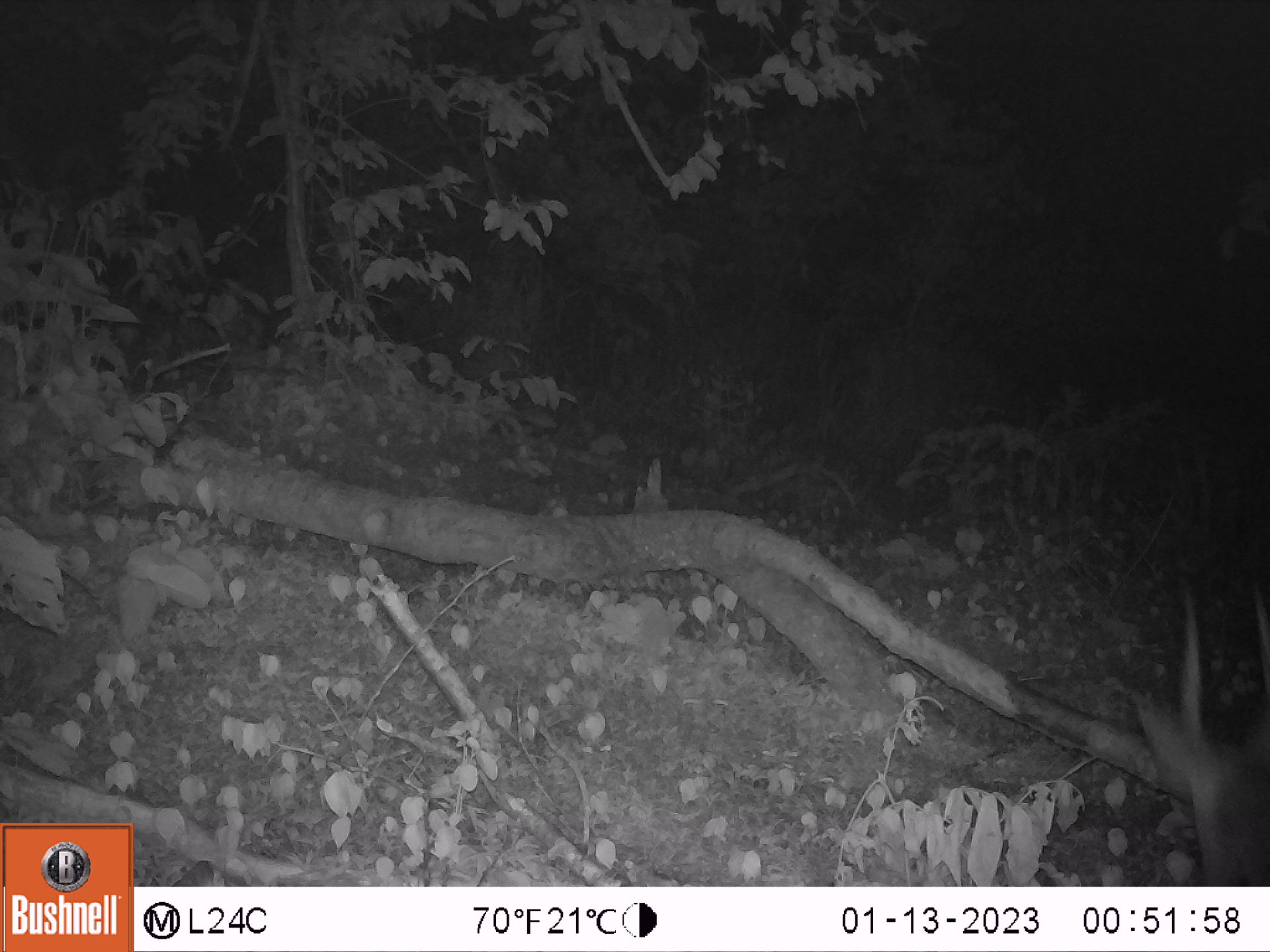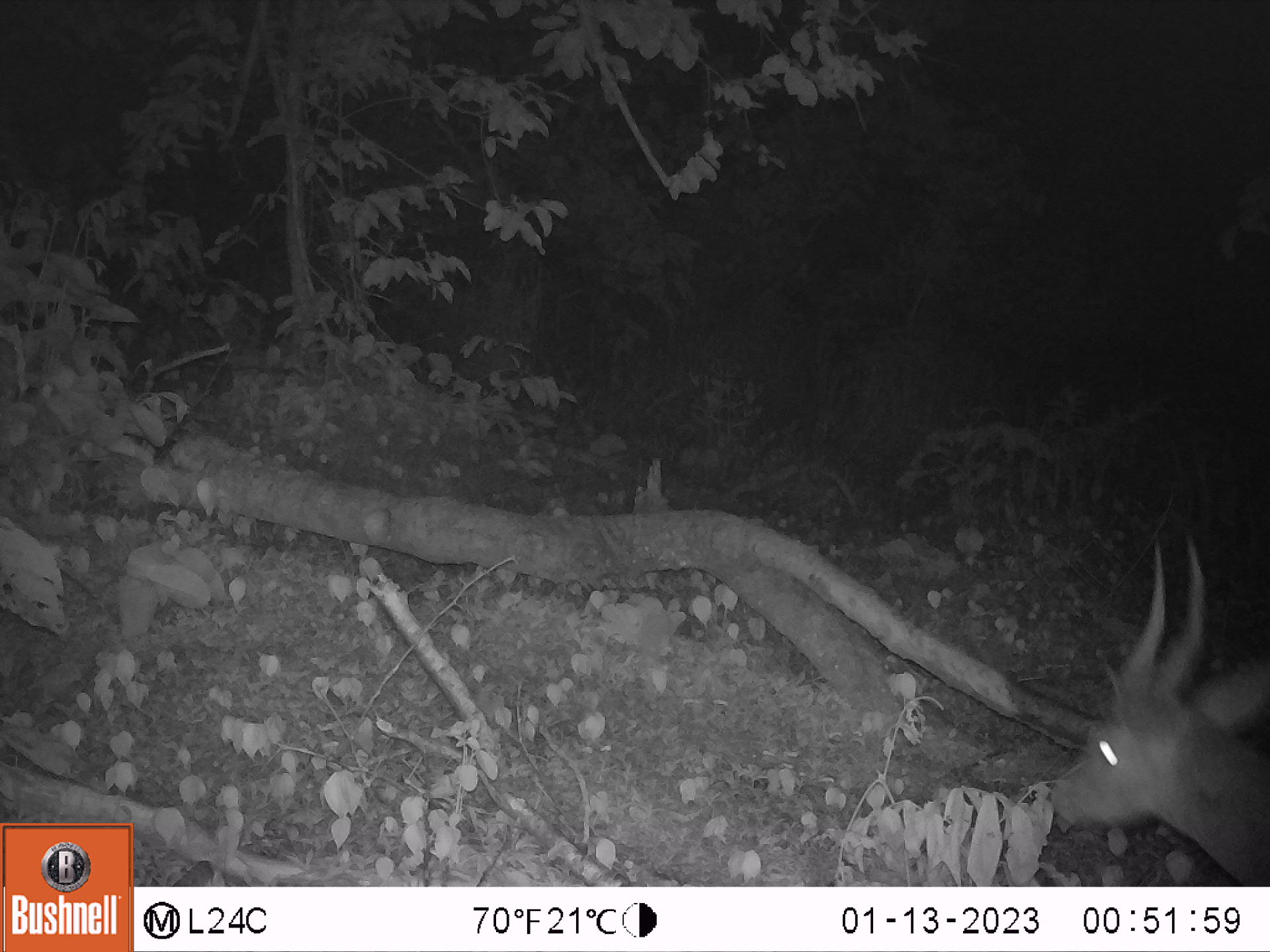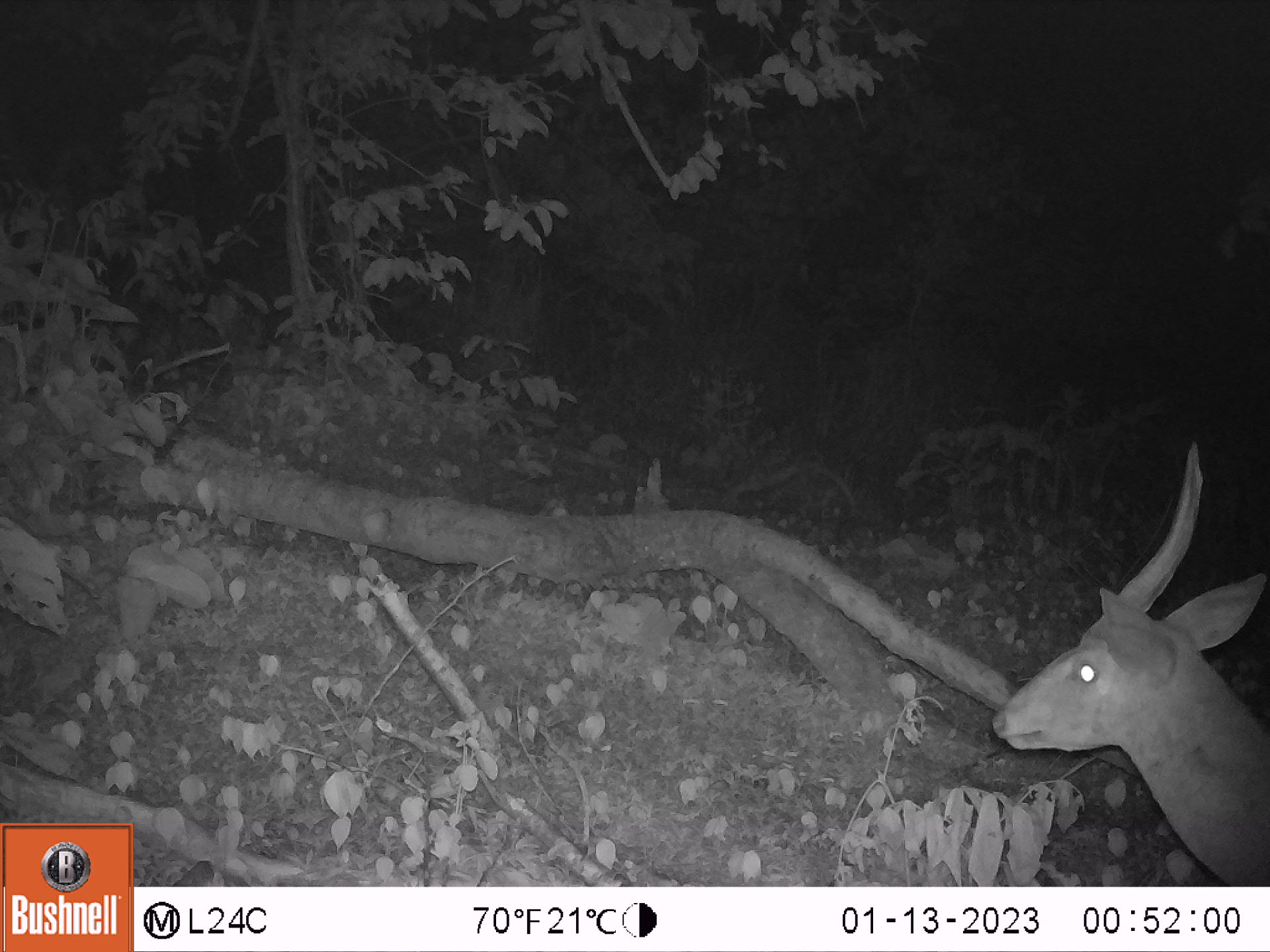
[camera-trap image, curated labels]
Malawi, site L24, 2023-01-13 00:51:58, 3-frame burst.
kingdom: Animalia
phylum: Chordata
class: Mammalia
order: Artiodactyla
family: Bovidae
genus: Tragelaphus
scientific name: Tragelaphus sylvaticus sylvaticus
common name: cape bushbuck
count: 1